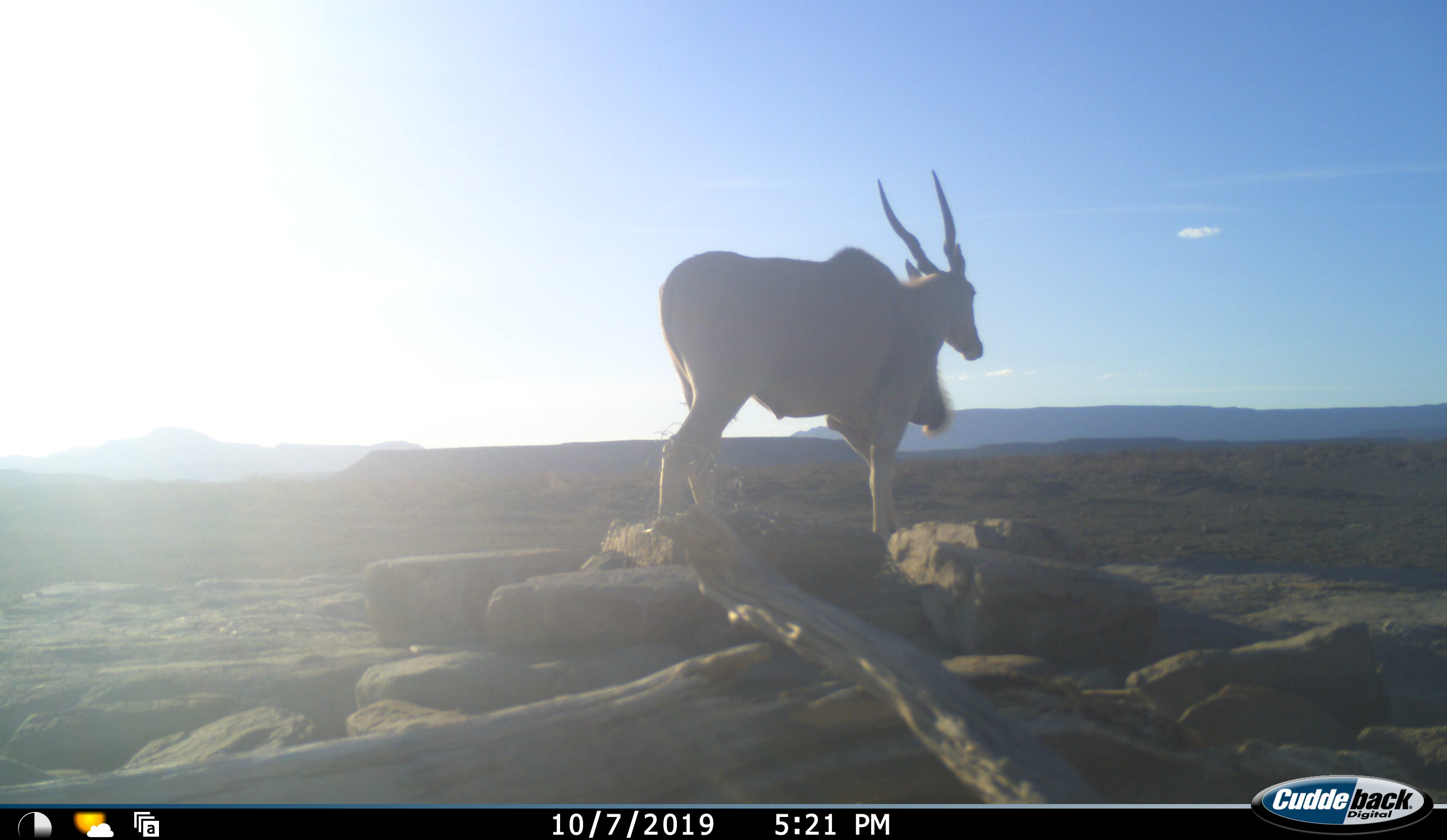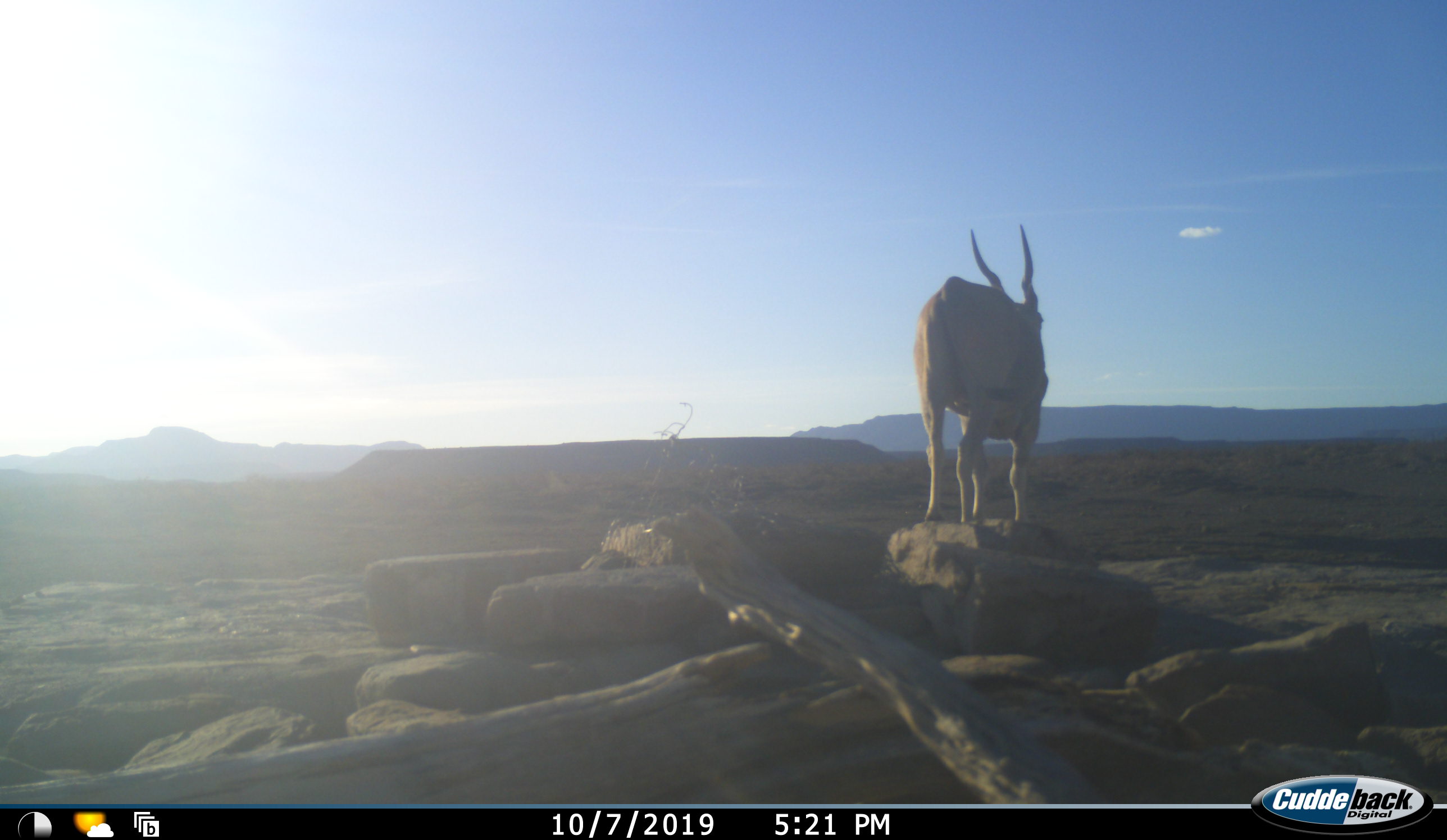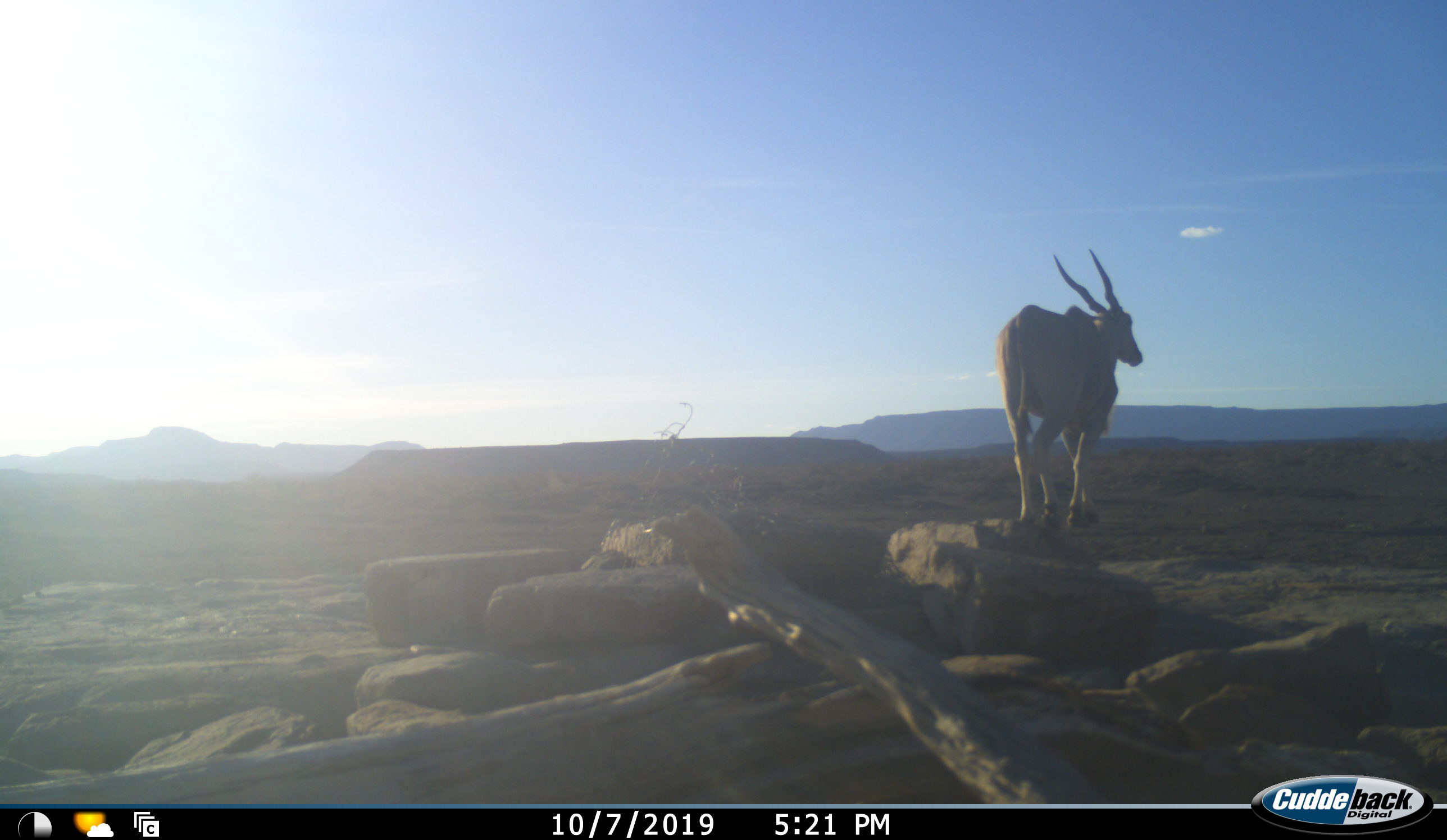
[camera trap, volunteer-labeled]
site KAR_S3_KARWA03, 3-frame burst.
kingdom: Animalia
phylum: Chordata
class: Mammalia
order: Artiodactyla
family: Bovidae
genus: Tragelaphus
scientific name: Tragelaphus oryx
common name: eland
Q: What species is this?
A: Eland (Tragelaphus oryx).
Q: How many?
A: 1.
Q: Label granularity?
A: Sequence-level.